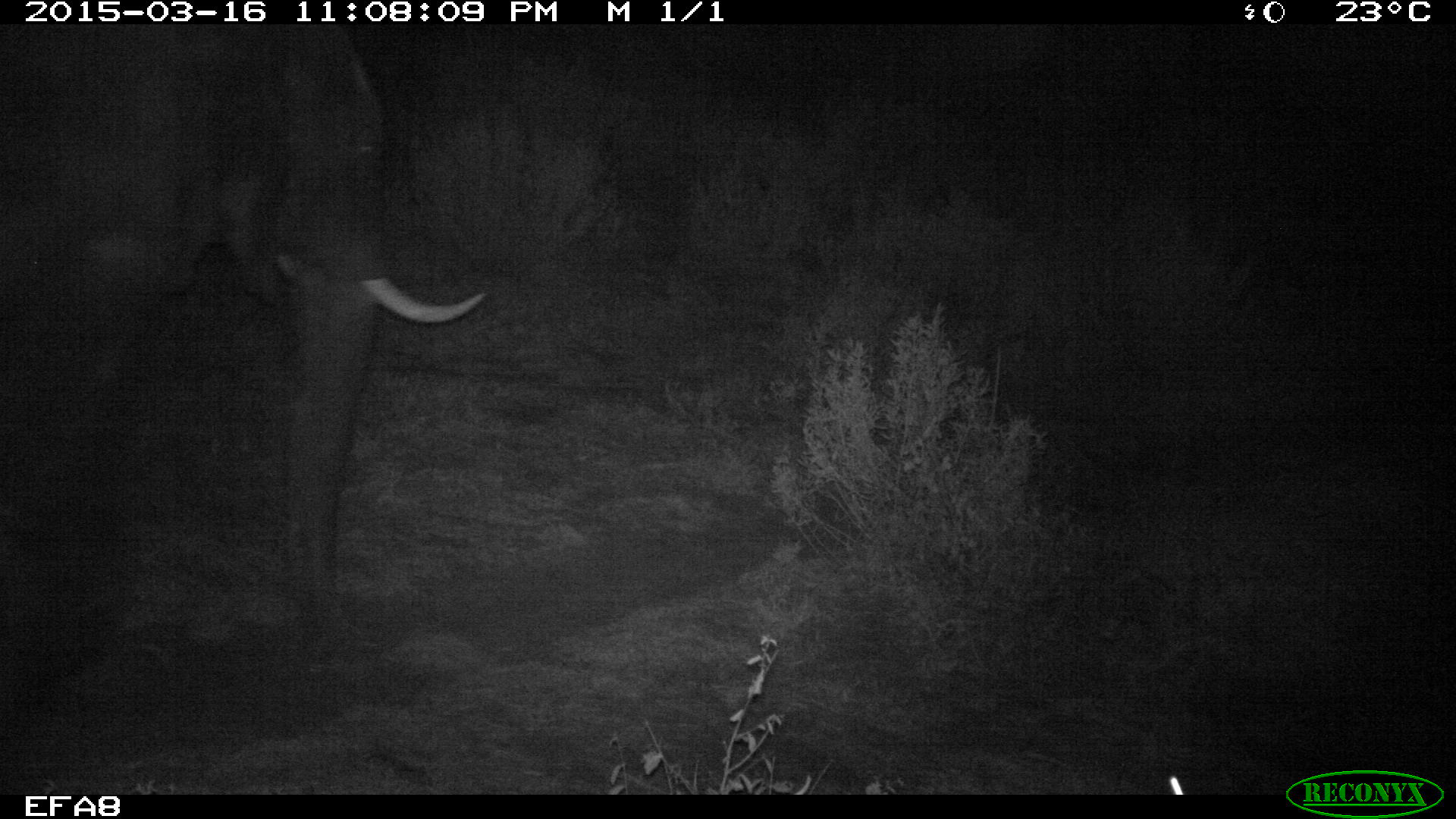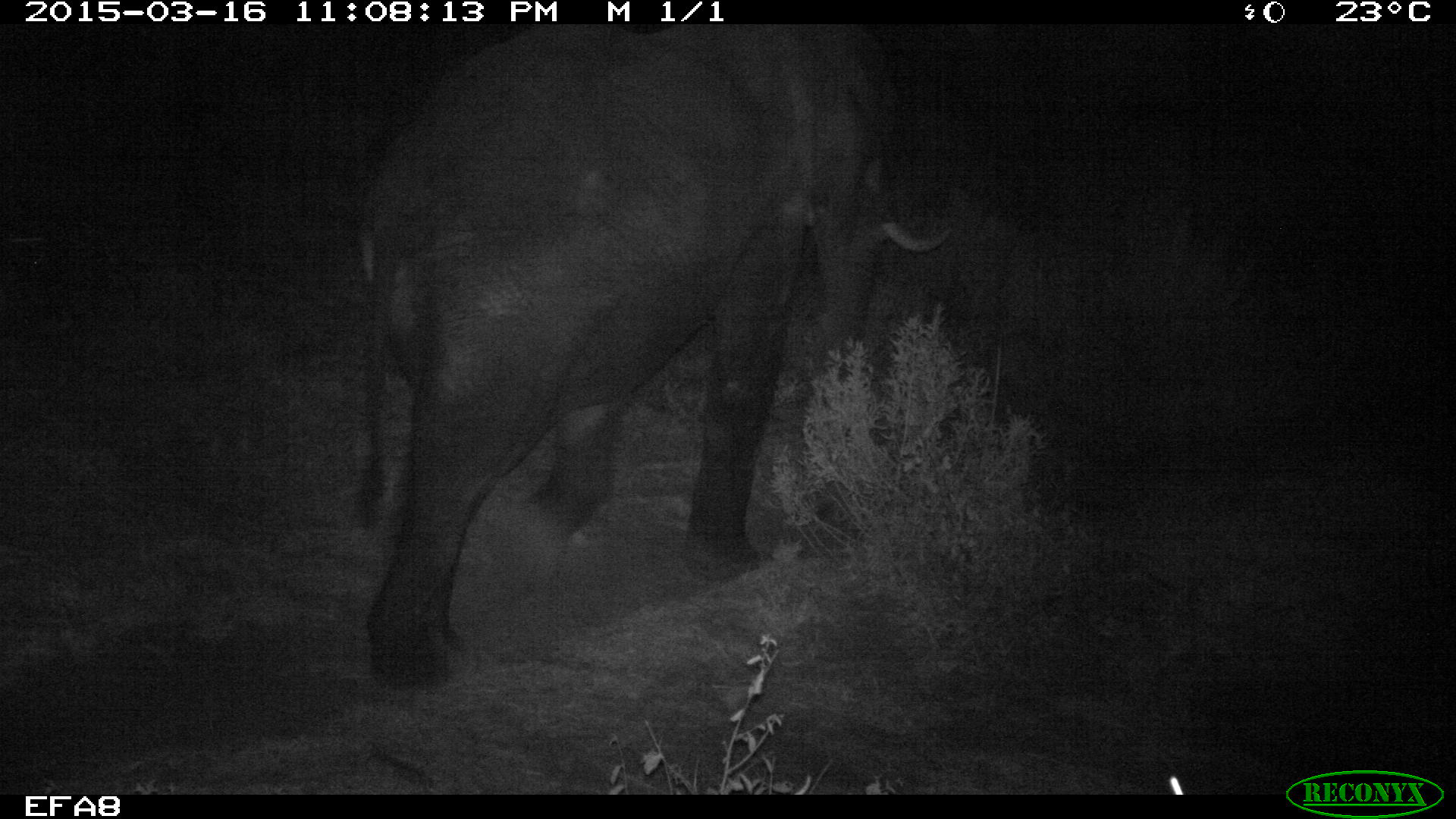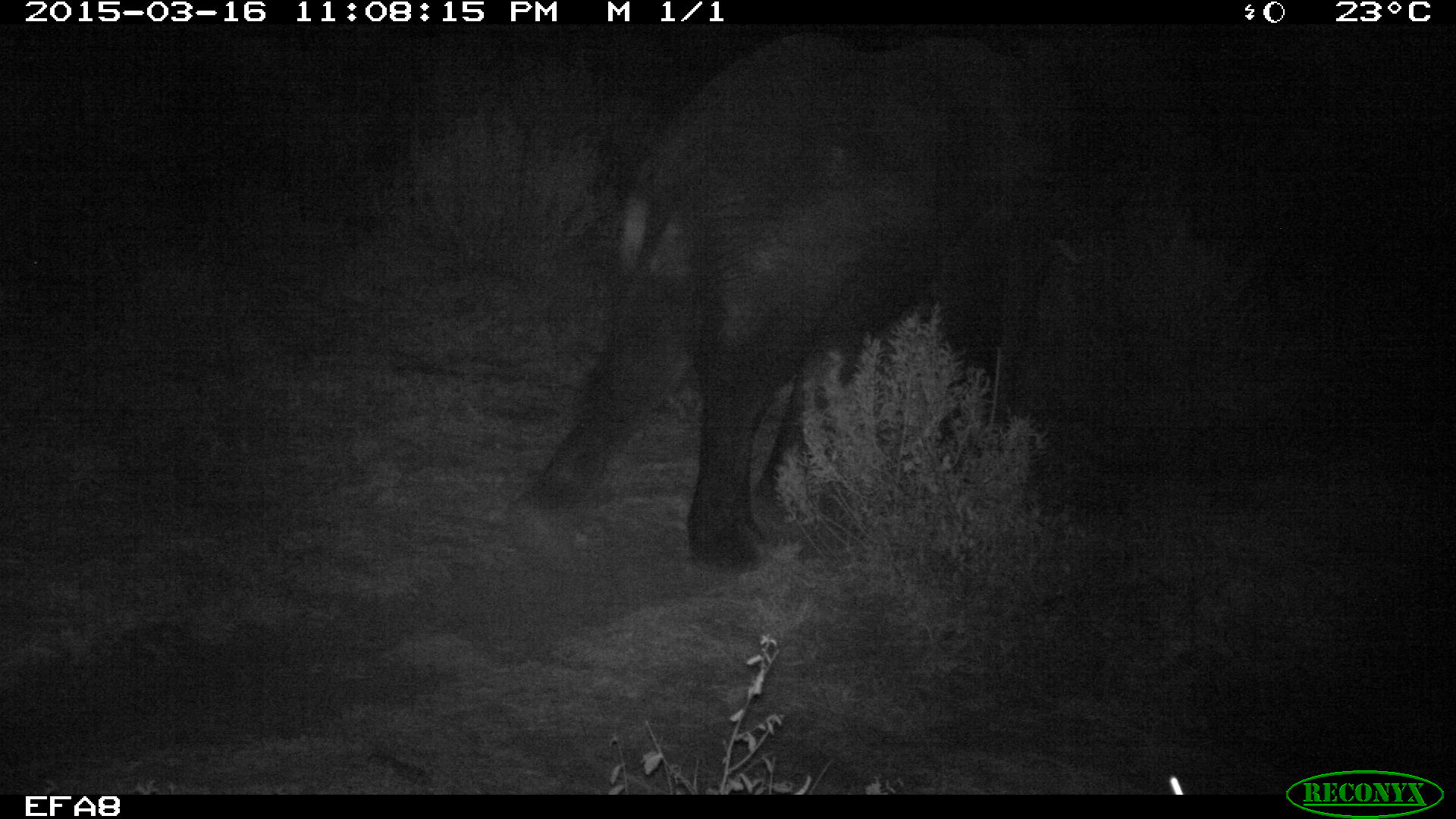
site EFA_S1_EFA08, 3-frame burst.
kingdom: Animalia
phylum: Chordata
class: Mammalia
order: Proboscidea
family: Elephantidae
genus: Loxodonta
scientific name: Loxodonta africana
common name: african bush elephant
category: elephant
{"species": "elephant (african bush elephant) (Loxodonta africana)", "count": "1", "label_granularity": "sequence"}